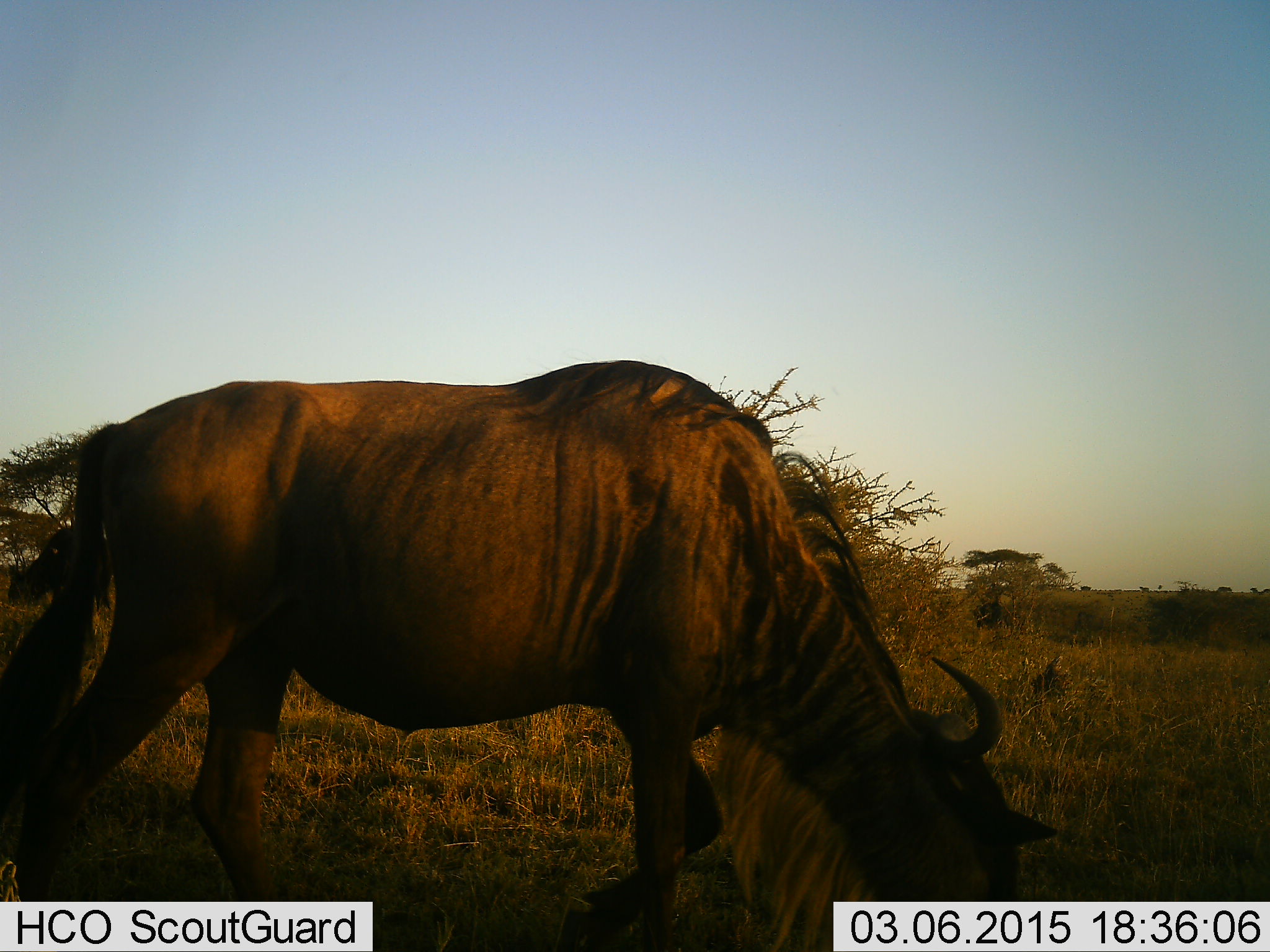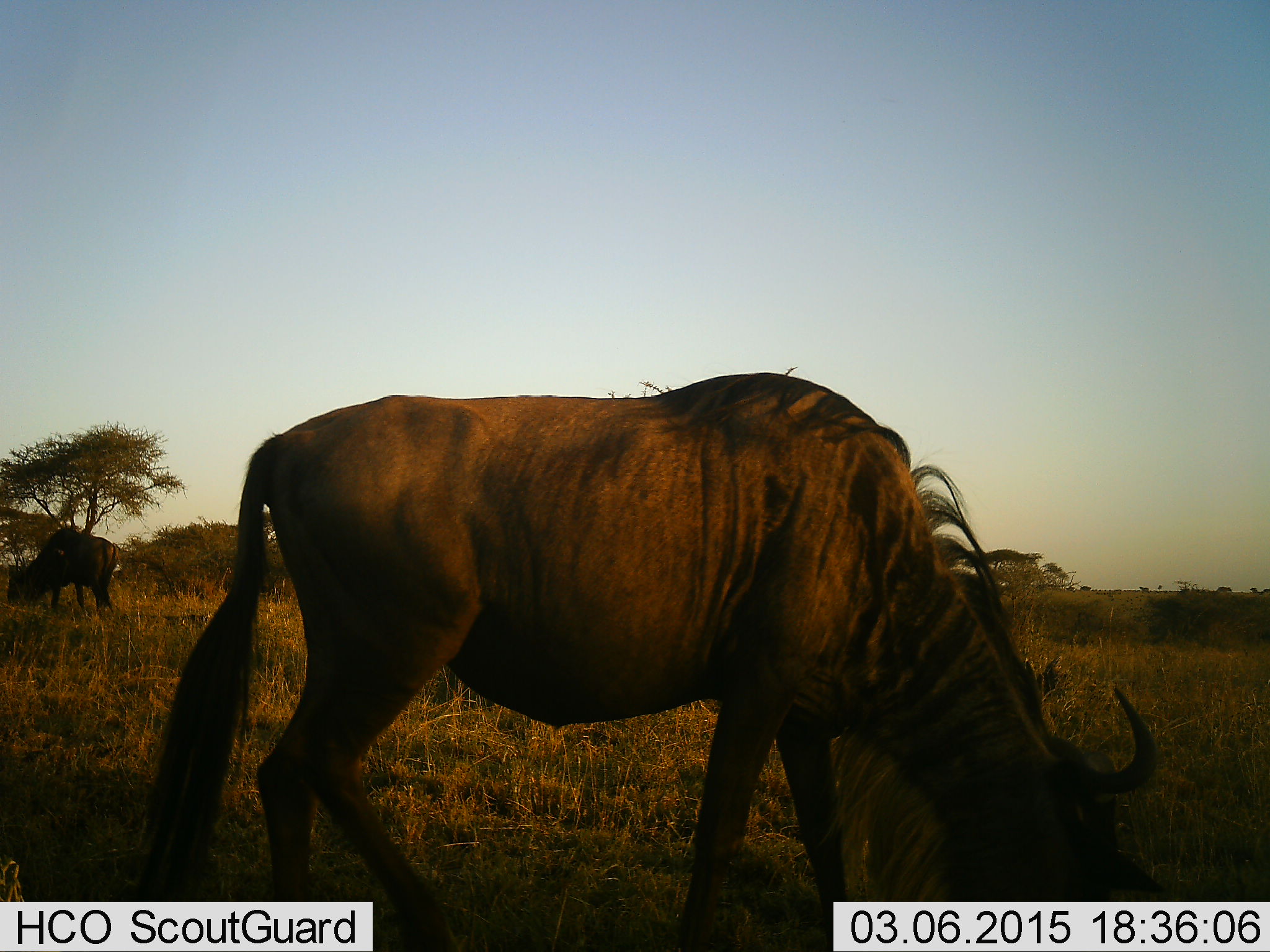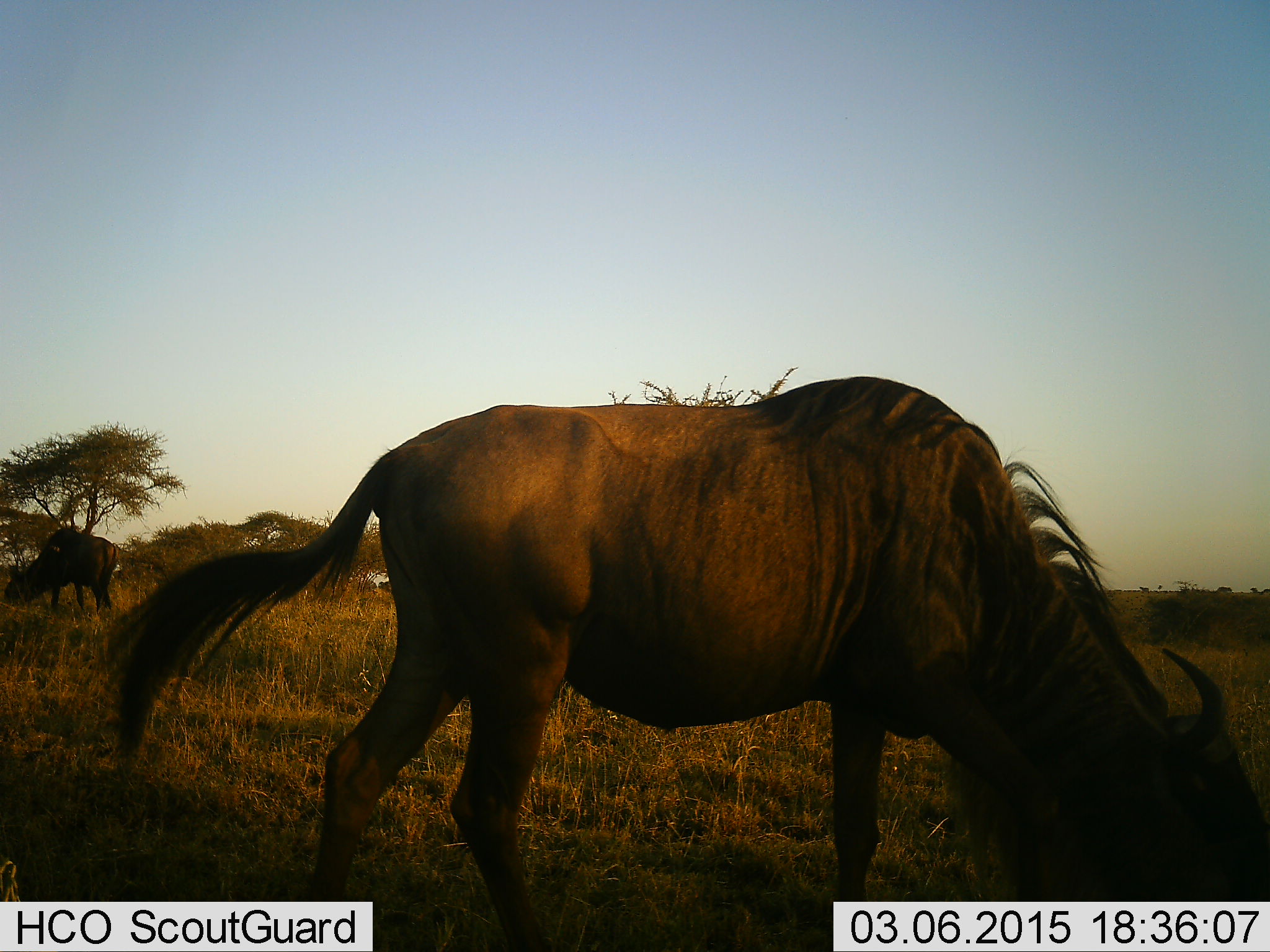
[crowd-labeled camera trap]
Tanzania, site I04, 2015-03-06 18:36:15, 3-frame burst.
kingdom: Animalia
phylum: Chordata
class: Mammalia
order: Artiodactyla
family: Bovidae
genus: Connochaetes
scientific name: Connochaetes taurinus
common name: blue wildebeest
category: wildebeest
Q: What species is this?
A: Wildebeest (blue wildebeest) (Connochaetes taurinus).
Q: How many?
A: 2.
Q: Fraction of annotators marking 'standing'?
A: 40%.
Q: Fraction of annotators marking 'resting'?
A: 0%.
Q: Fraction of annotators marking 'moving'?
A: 50%.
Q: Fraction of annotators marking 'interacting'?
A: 0%.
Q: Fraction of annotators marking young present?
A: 0%.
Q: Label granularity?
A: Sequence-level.